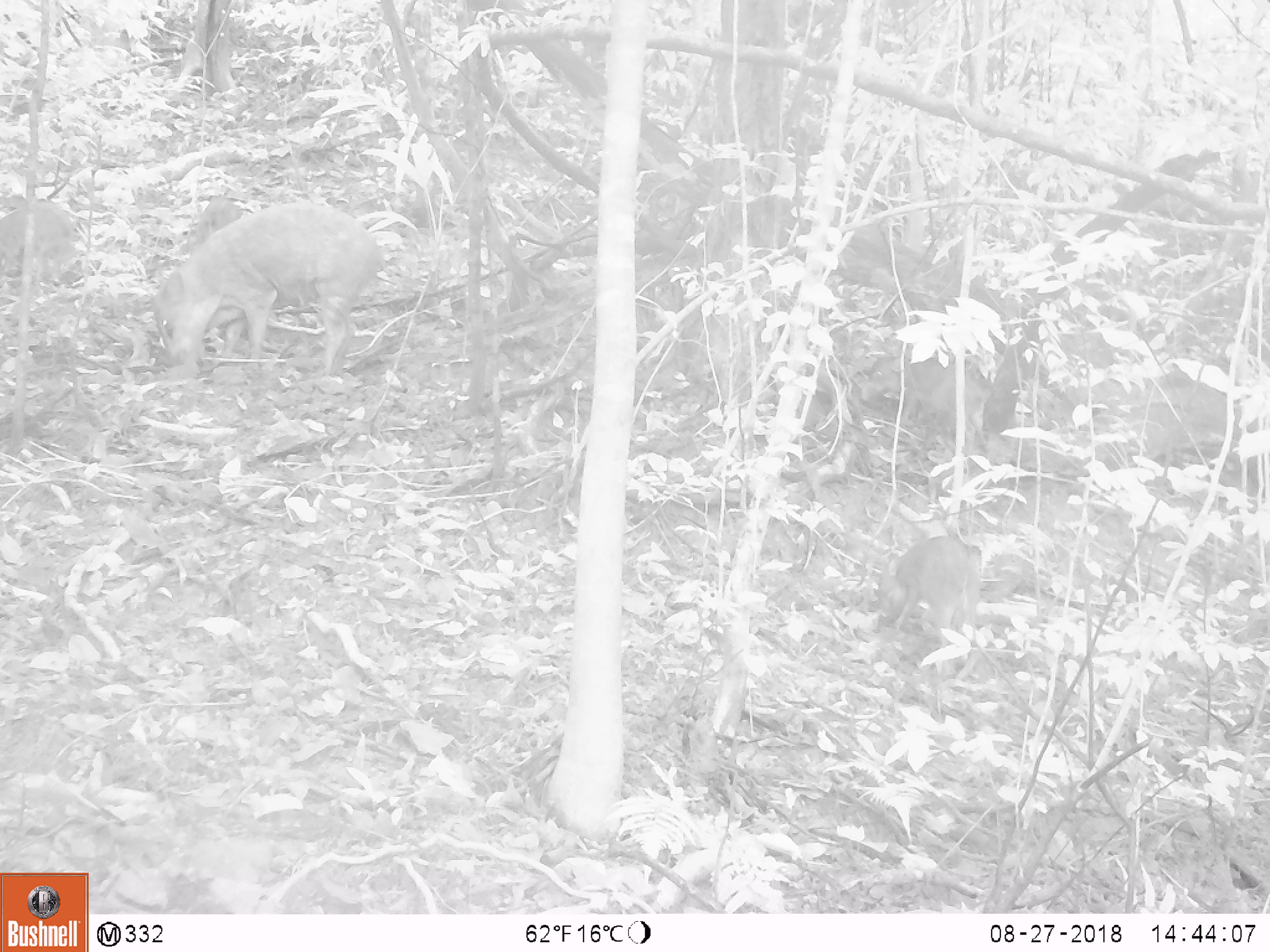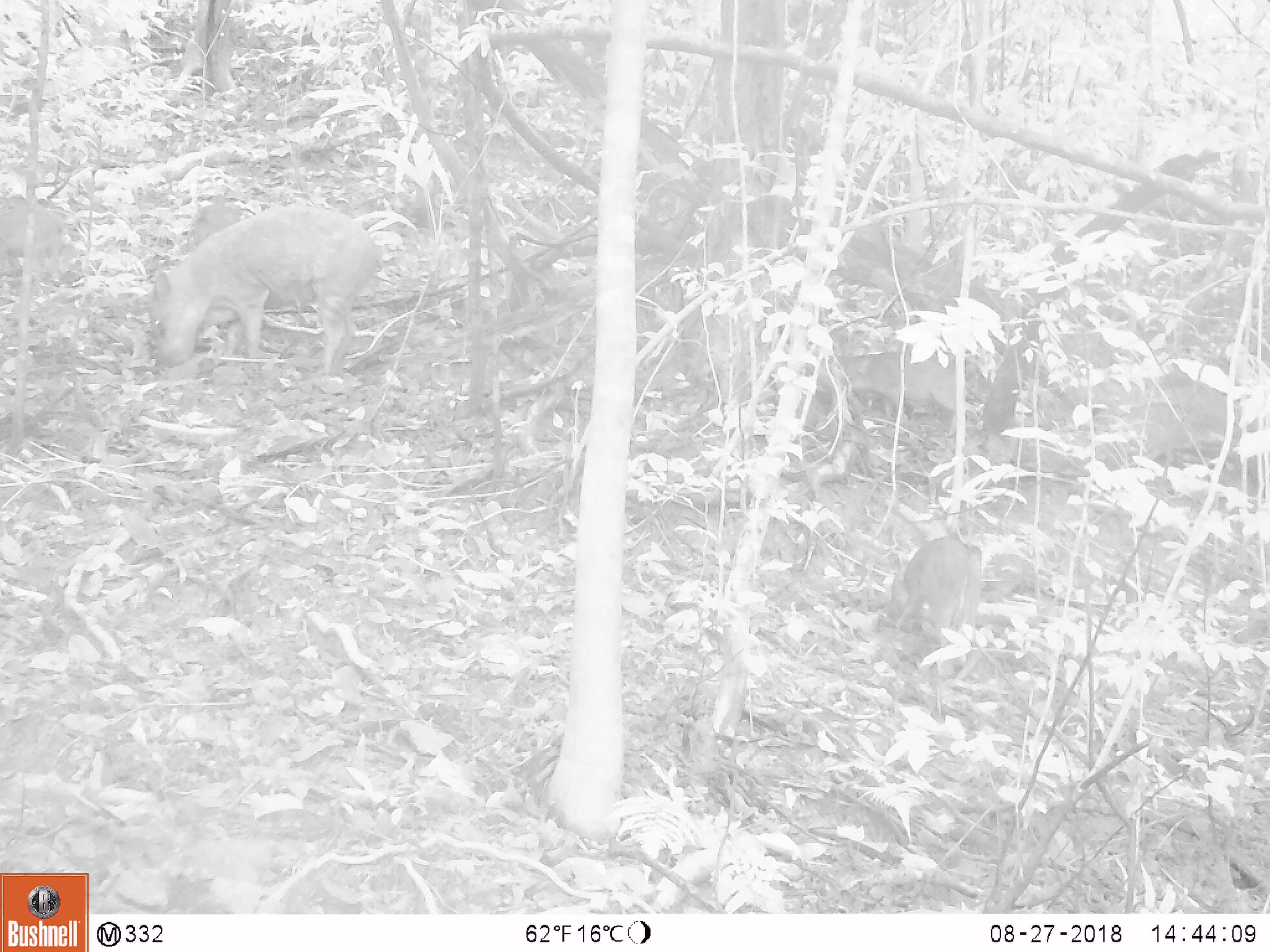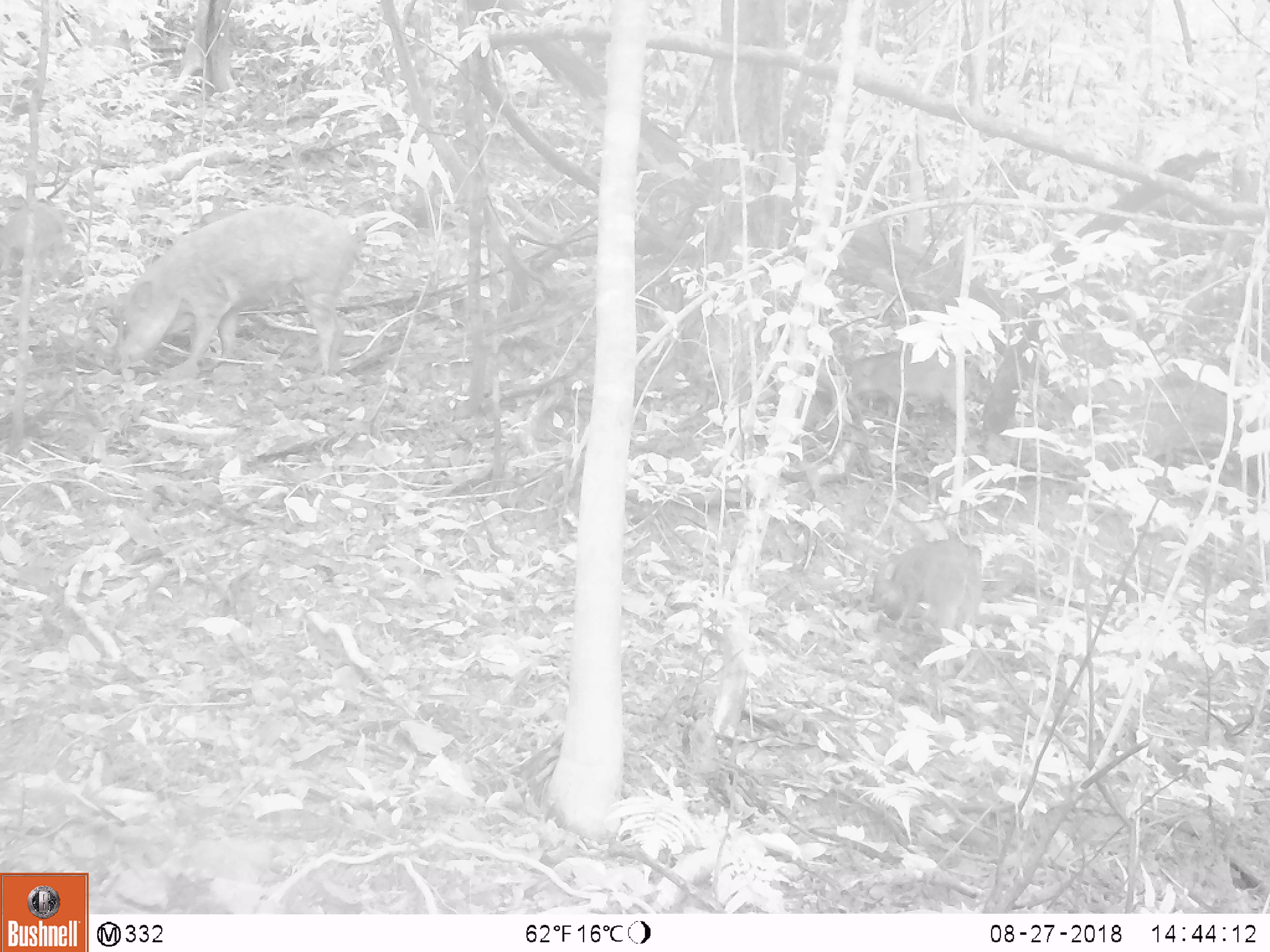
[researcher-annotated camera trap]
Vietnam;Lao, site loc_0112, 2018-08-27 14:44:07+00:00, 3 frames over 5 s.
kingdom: Animalia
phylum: Chordata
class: Mammalia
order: Artiodactyla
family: Suidae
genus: Sus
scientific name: Sus scrofa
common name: eurasian wild pig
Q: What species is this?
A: Eurasian wild pig (Sus scrofa).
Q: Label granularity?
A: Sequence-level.